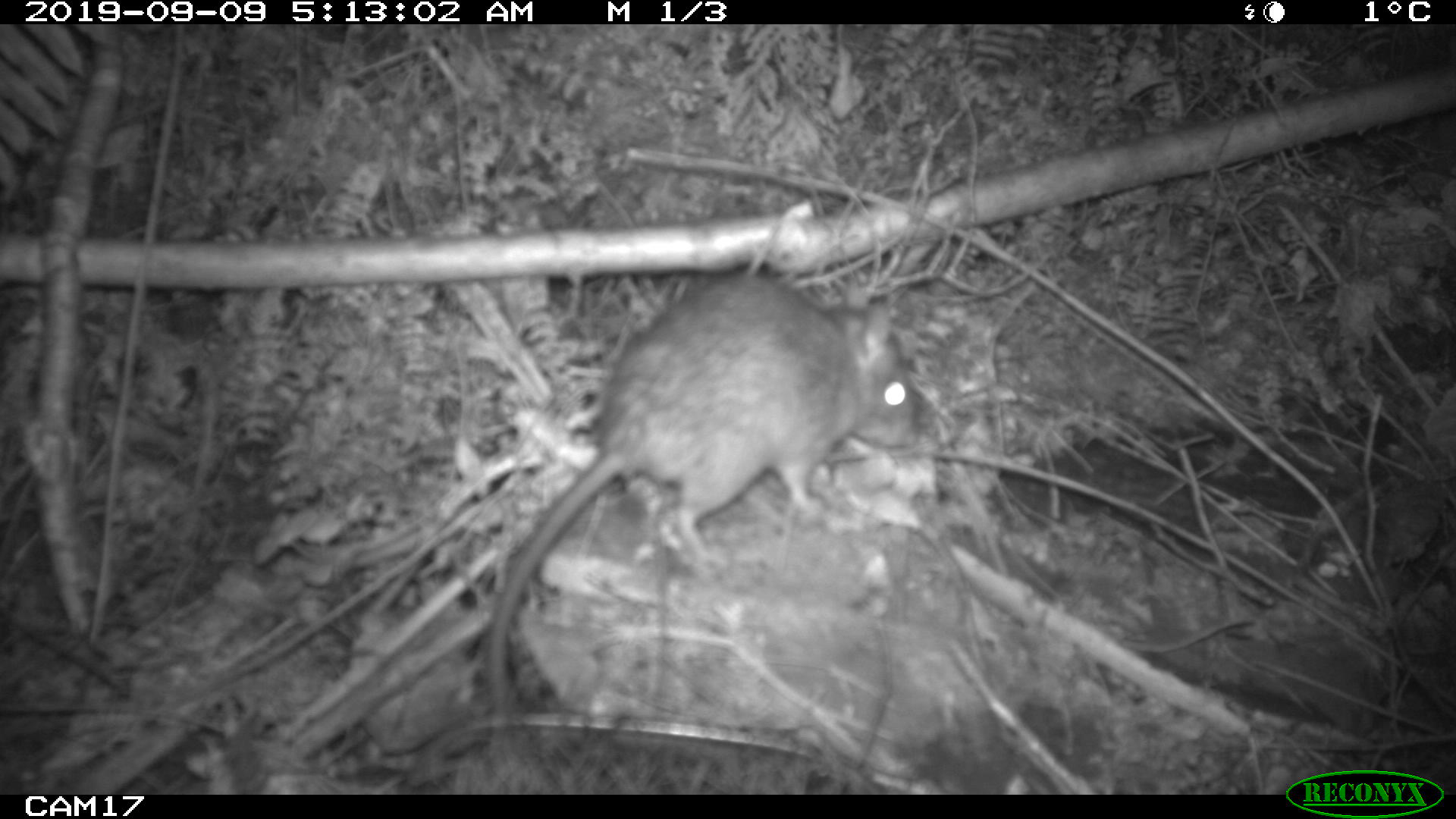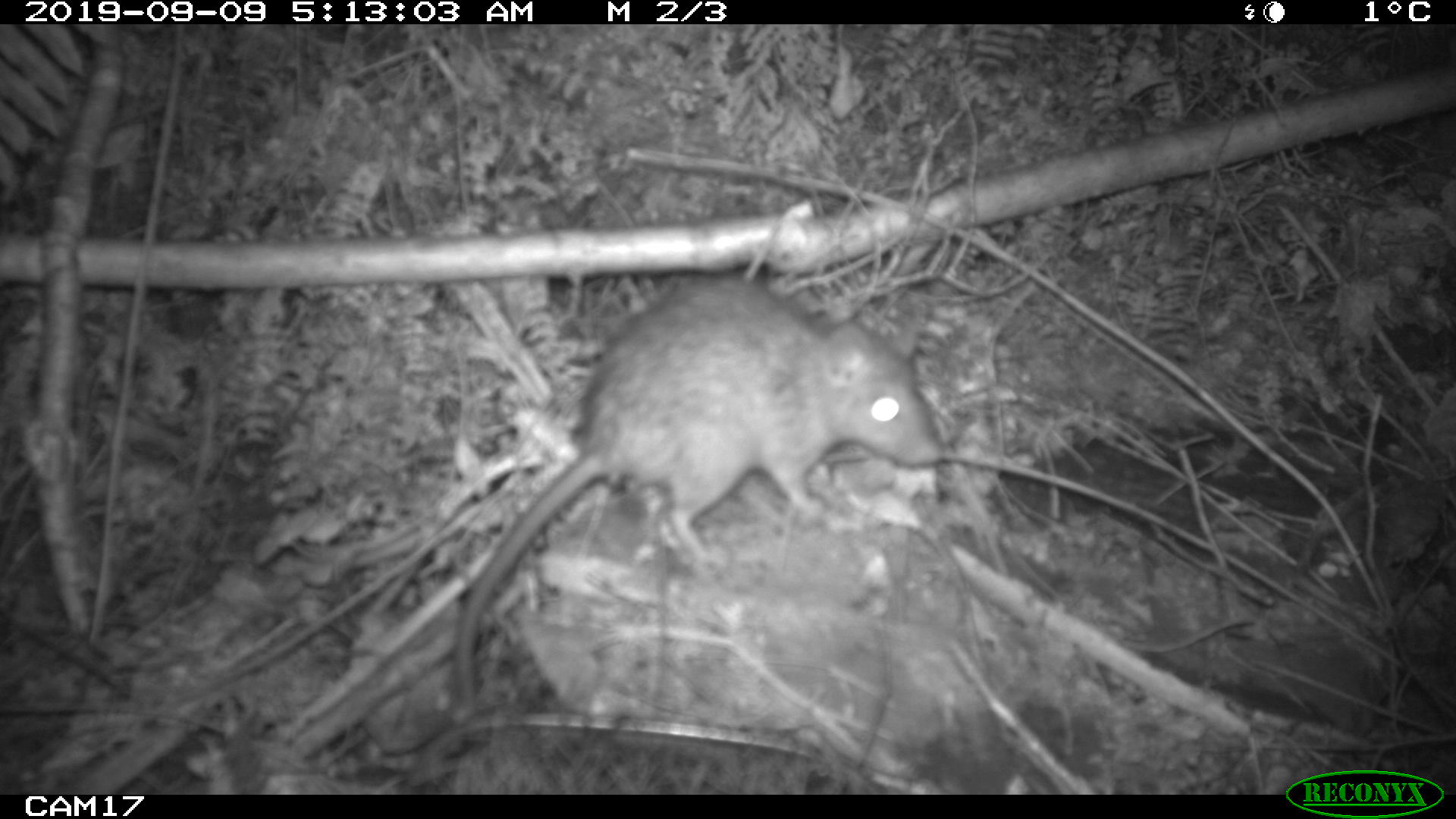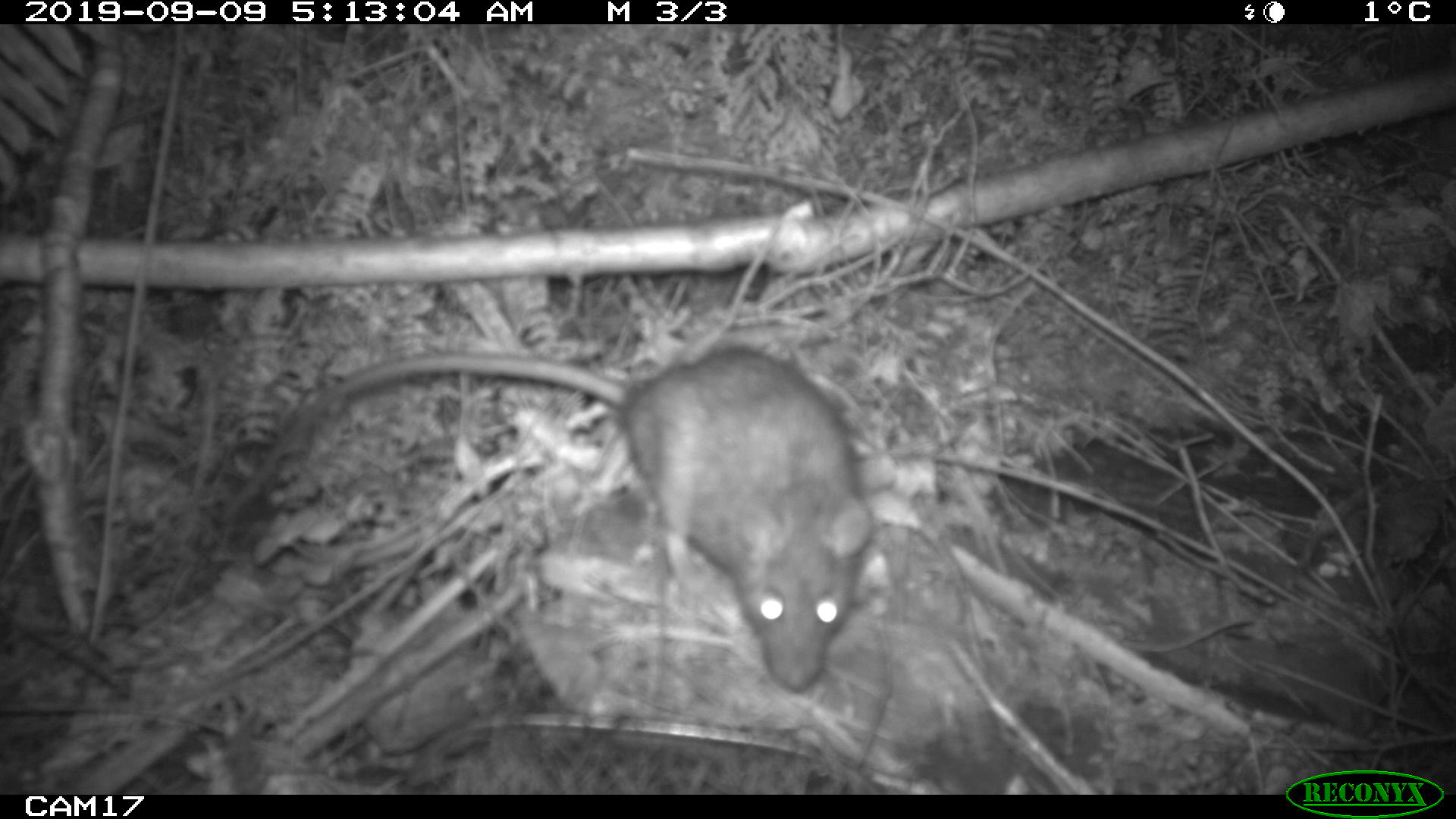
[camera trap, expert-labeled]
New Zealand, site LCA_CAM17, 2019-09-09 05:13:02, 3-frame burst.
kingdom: Animalia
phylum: Chordata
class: Mammalia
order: Rodentia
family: Muridae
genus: Rattus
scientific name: Rattus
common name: rat